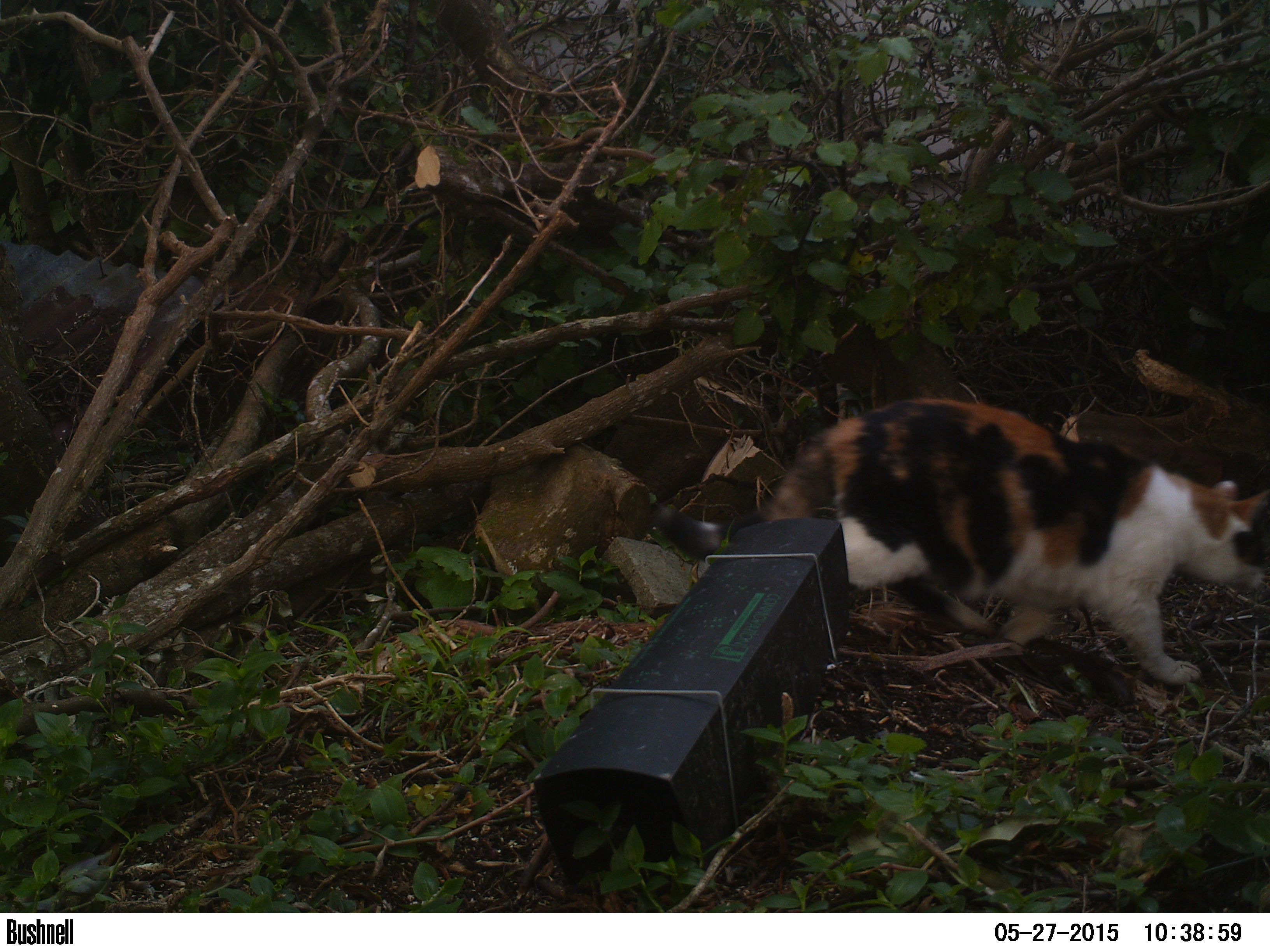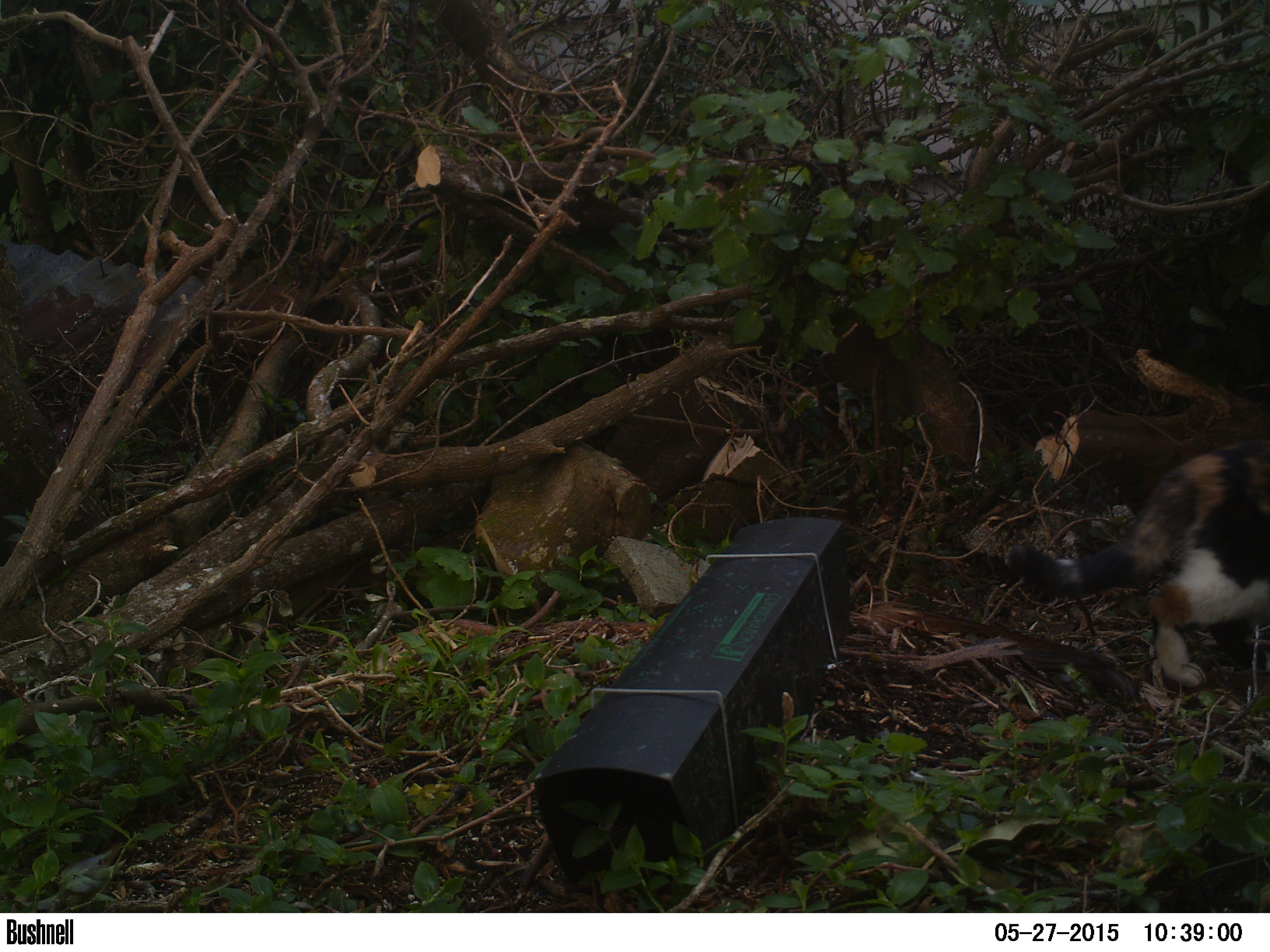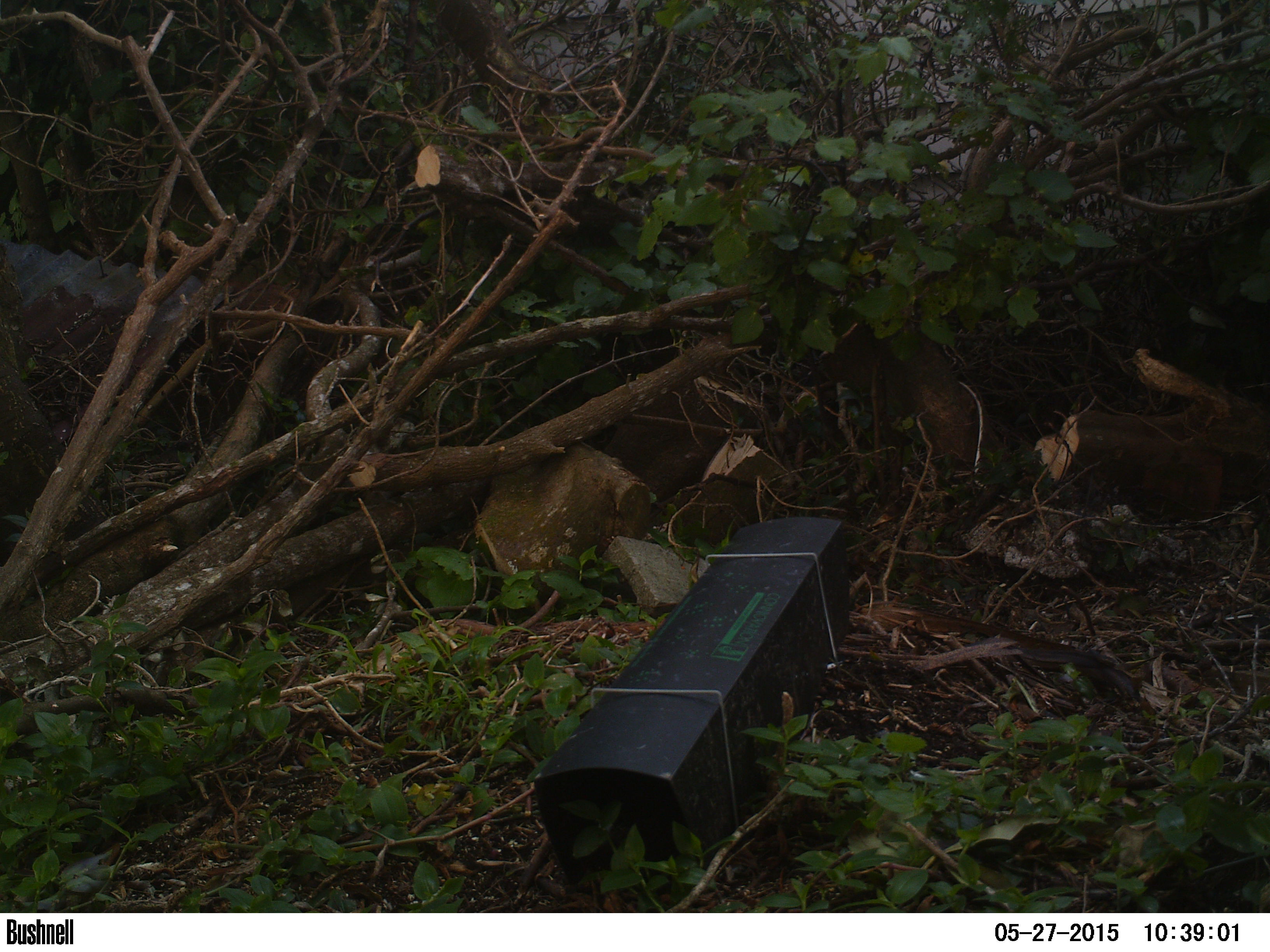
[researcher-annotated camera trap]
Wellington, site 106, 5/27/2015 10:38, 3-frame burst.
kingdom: Animalia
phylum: Chordata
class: Mammalia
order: Carnivora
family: Felidae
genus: Felis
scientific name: Felis catus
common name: cat